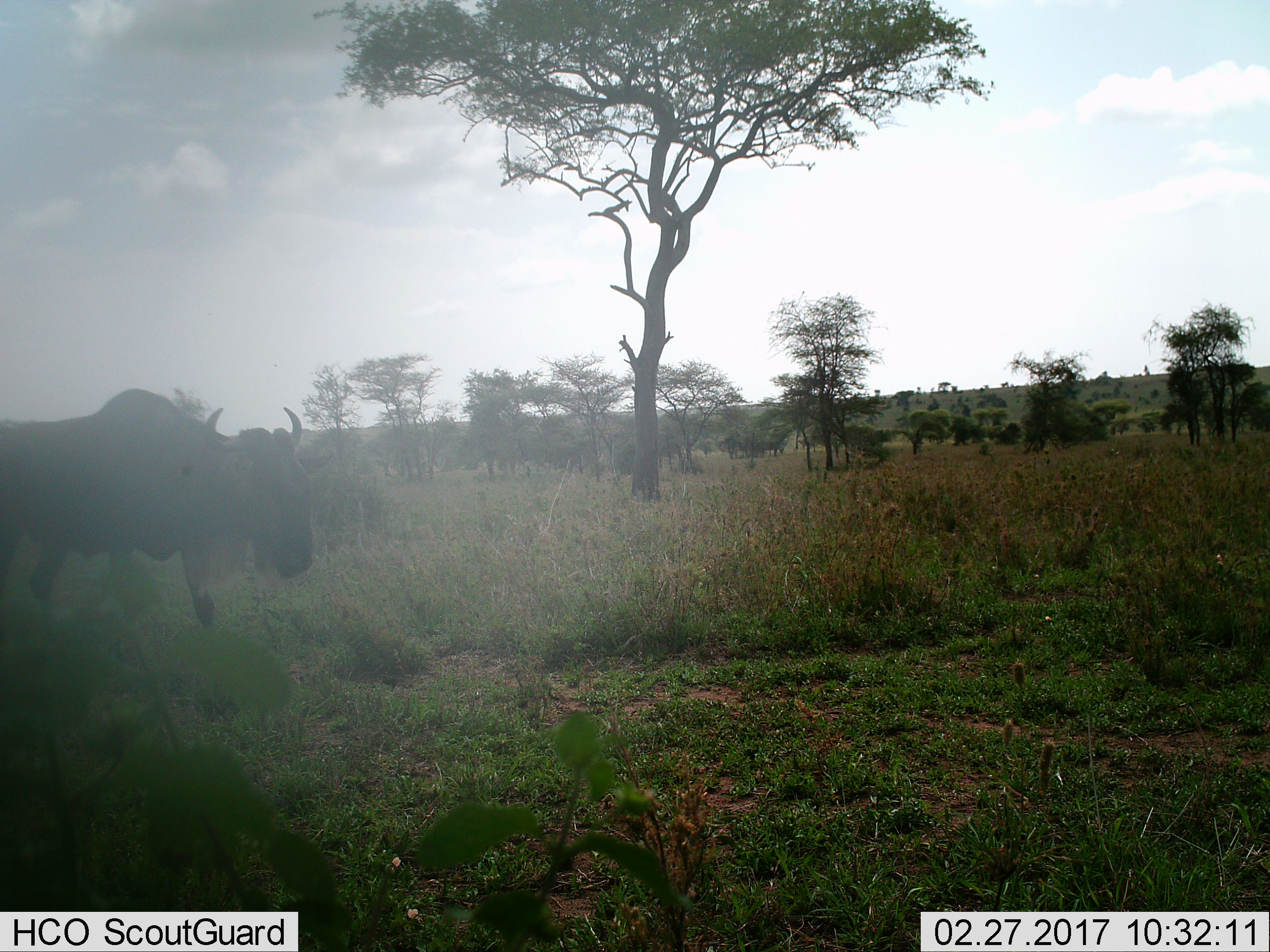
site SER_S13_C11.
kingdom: Animalia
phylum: Chordata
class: Mammalia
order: Artiodactyla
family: Bovidae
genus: Connochaetes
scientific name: Connochaetes taurinus taurinus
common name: blue wildebeest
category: wildebeestblue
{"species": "wildebeestblue (blue wildebeest) (Connochaetes taurinus taurinus)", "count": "1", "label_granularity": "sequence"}